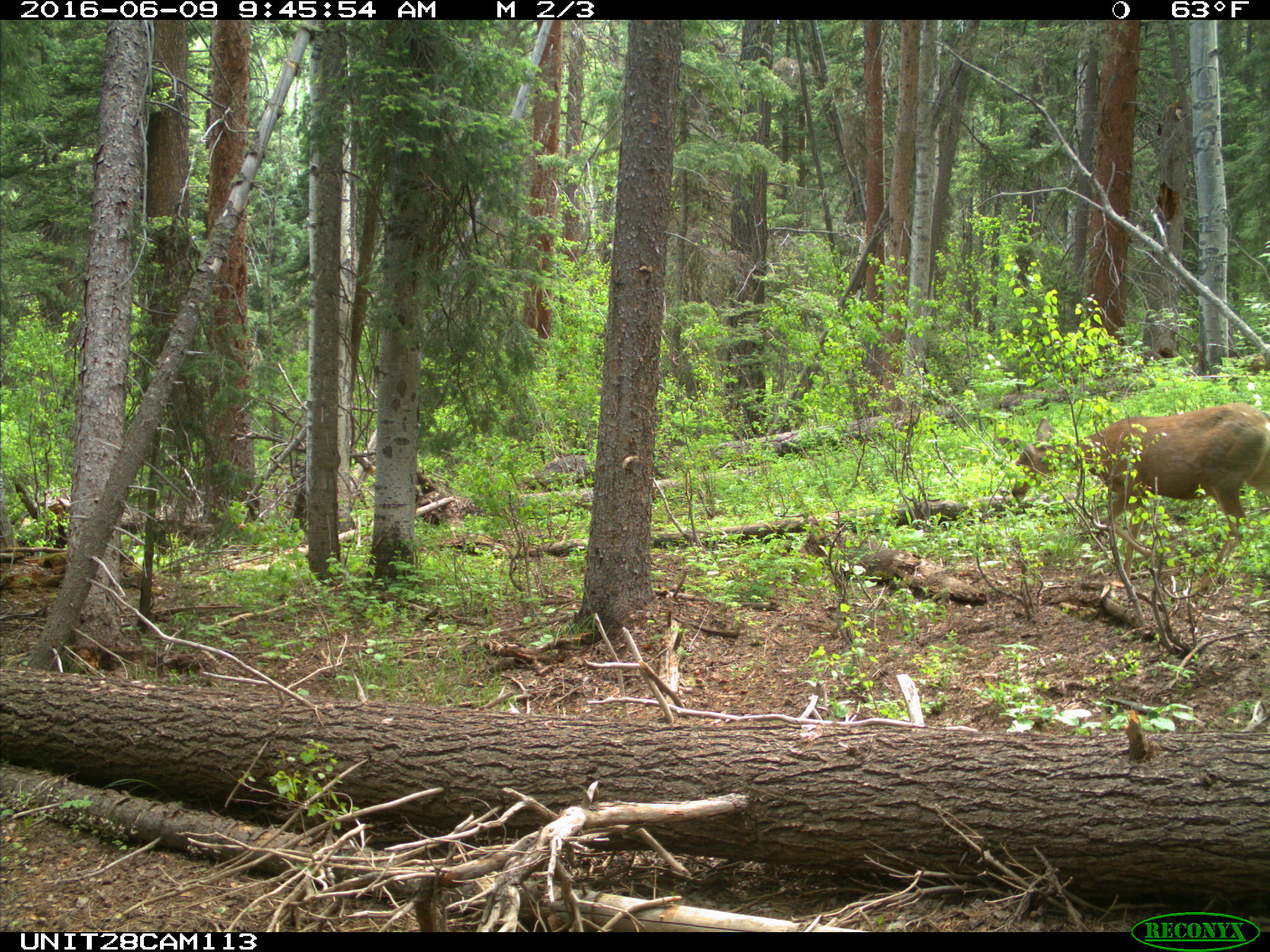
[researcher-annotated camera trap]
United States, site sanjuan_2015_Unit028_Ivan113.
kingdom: Animalia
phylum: Chordata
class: Mammalia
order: Artiodactyla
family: Cervidae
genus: Odocoileus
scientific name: Odocoileus hemionus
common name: mule deer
Odocoileus hemionus (mule deer).